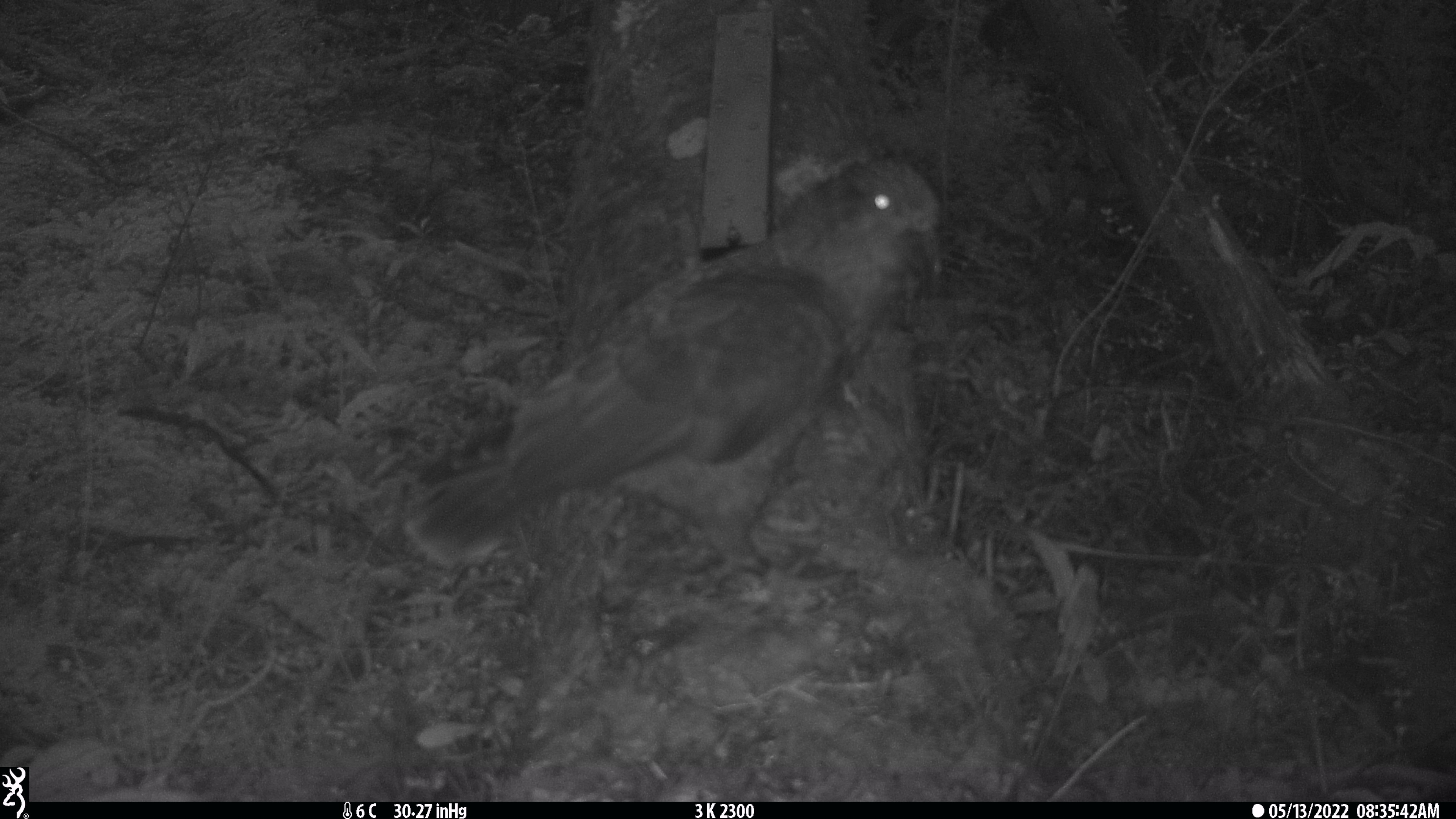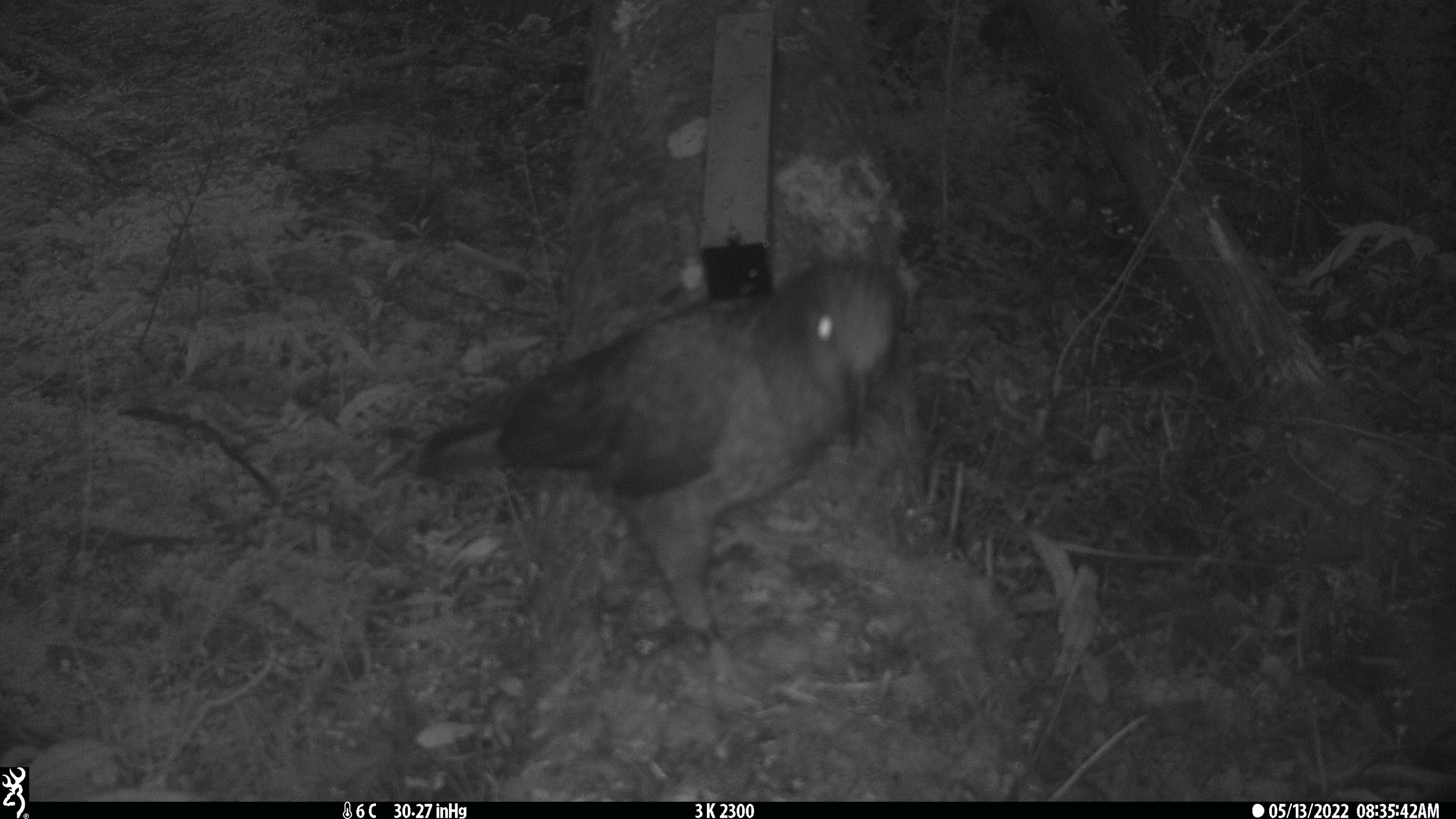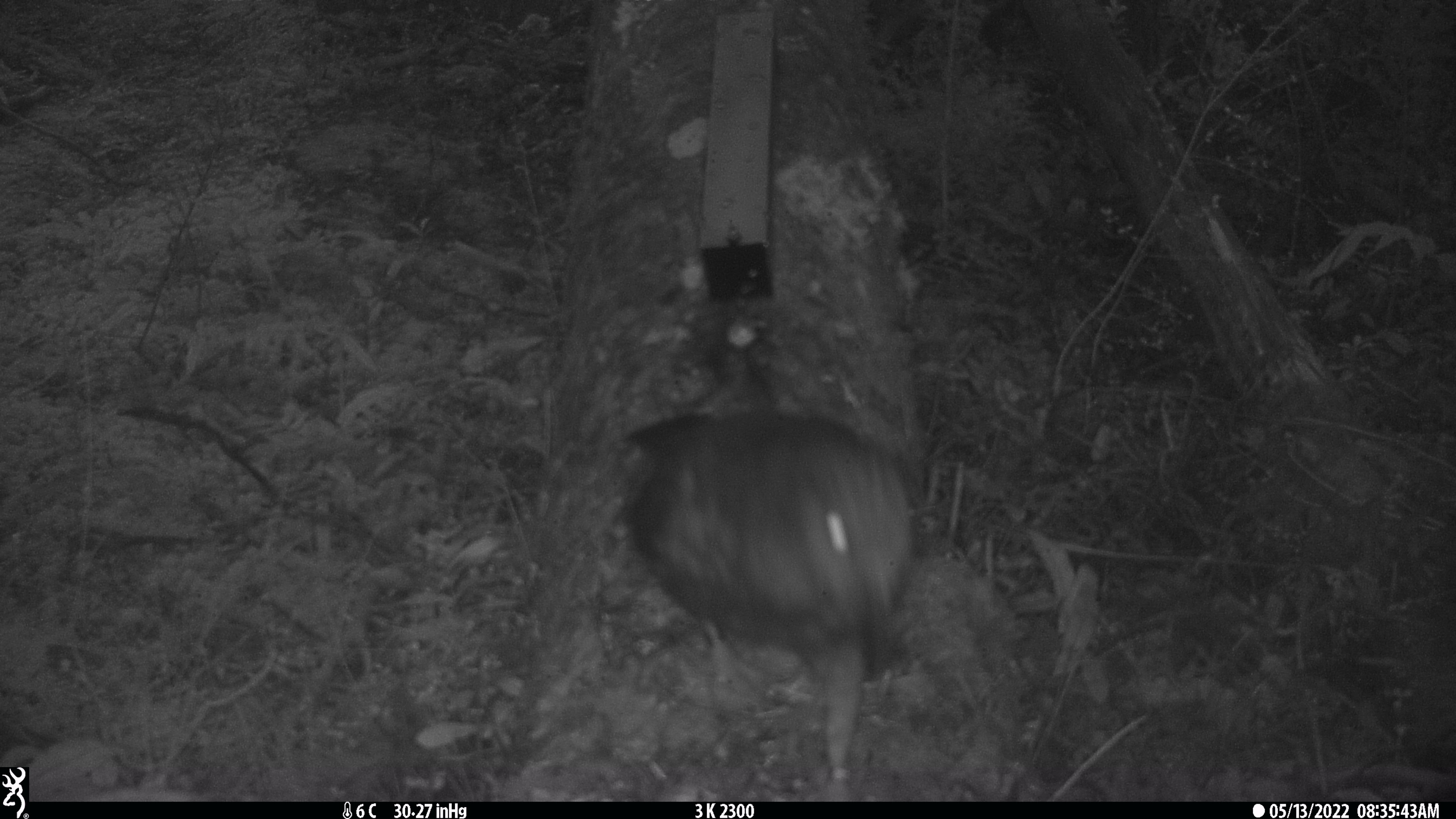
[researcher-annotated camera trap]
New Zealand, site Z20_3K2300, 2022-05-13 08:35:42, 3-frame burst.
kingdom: Animalia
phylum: Chordata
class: Aves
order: Psittaciformes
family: Strigopidae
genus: Nestor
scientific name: Nestor notabilis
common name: kea